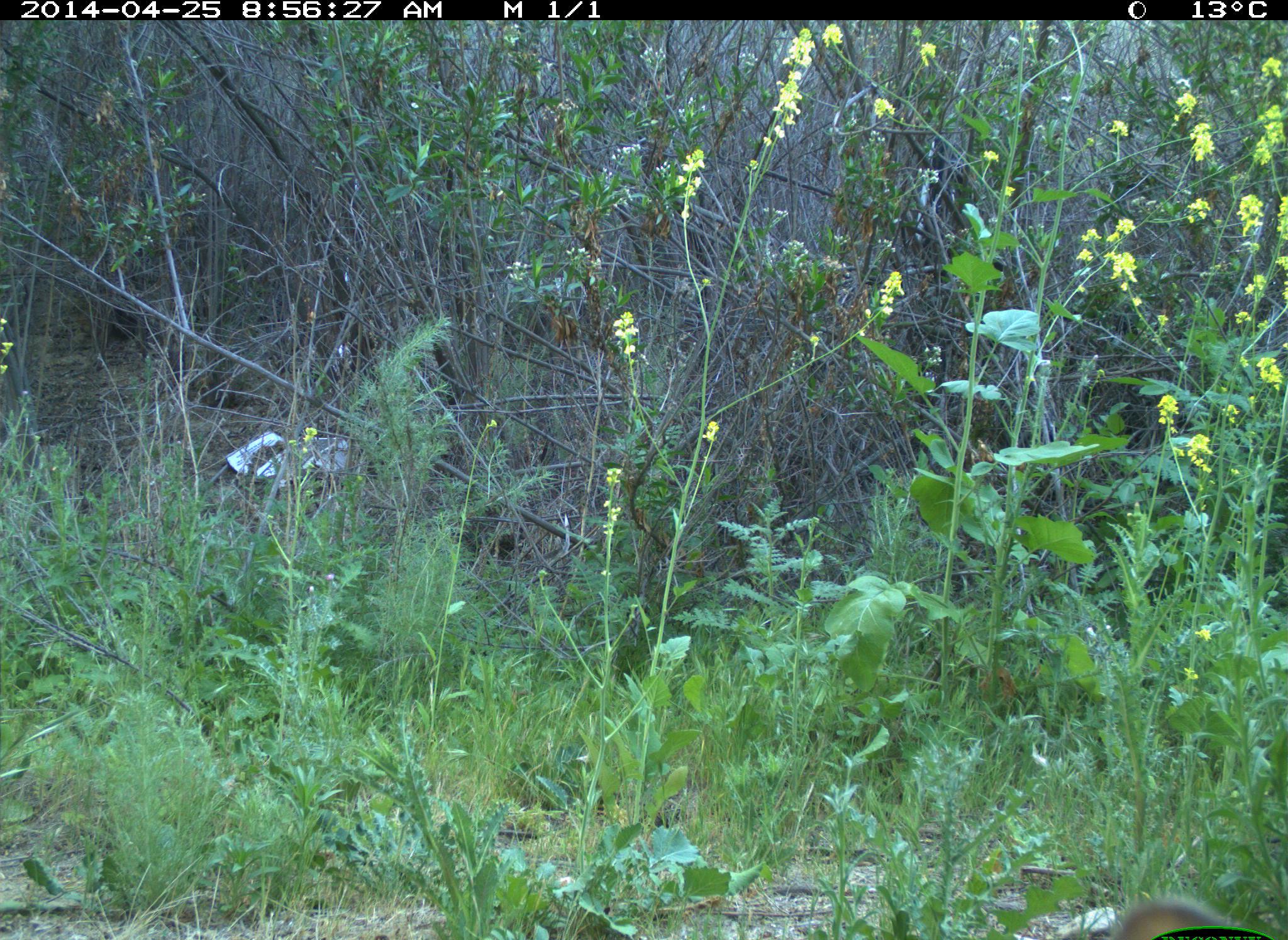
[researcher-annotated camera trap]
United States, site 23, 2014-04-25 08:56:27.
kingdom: Animalia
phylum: Chordata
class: Mammalia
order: Lagomorpha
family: Leporidae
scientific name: Leporidae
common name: rabbits and hares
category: rabbit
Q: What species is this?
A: Rabbit (rabbits and hares) (Leporidae).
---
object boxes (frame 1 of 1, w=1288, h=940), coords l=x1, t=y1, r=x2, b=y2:
rabbit: l=1114, t=900, r=1230, b=940